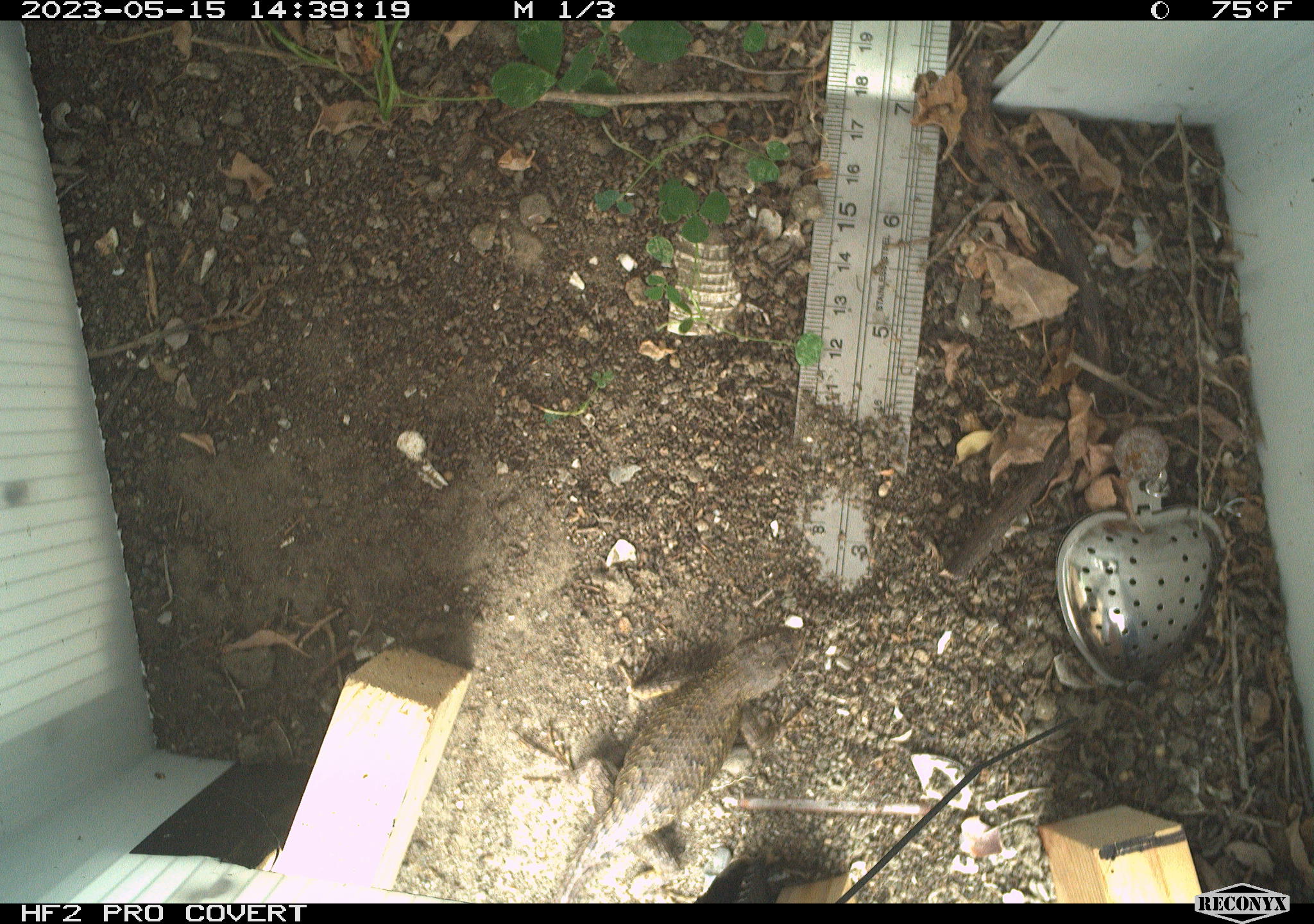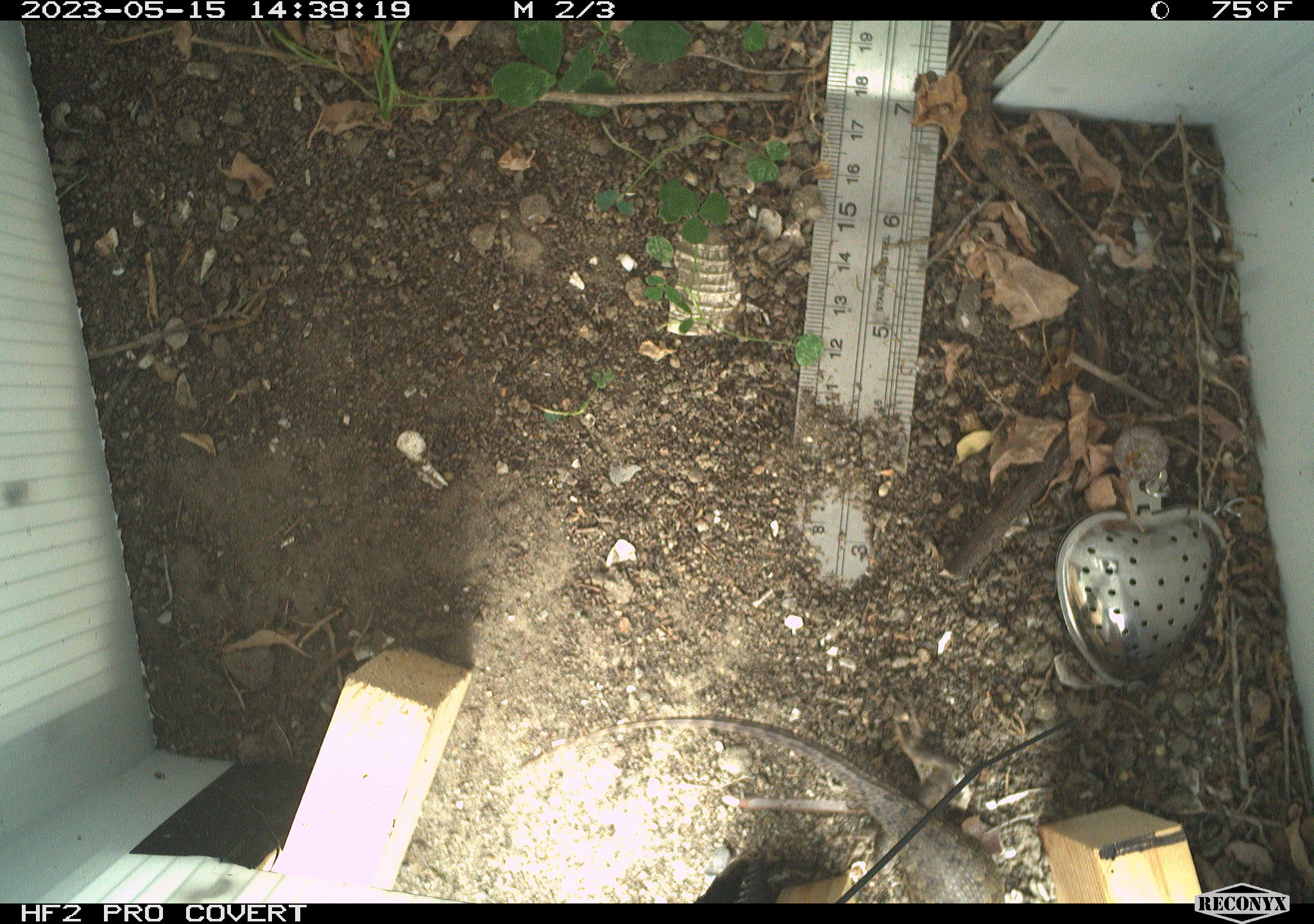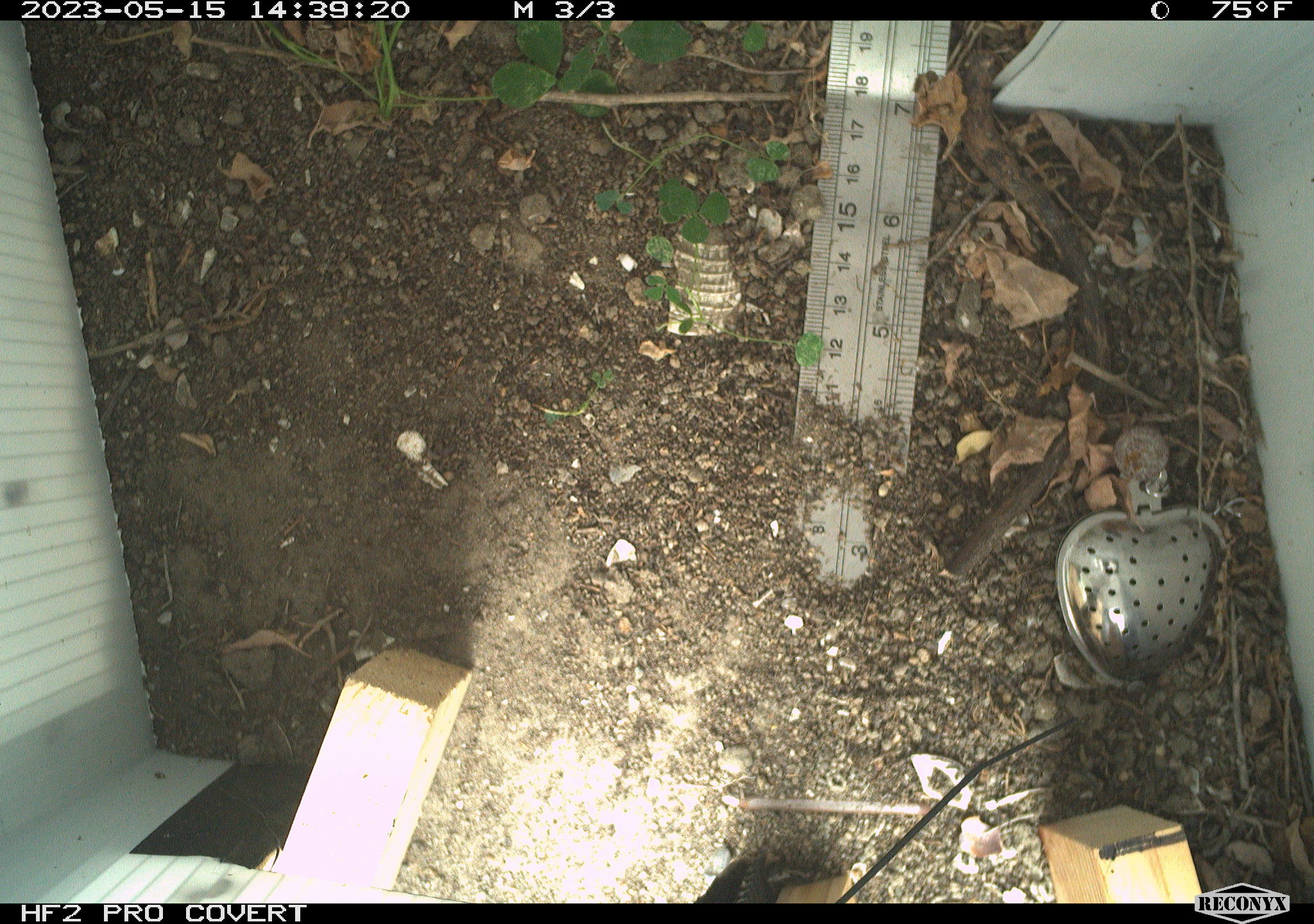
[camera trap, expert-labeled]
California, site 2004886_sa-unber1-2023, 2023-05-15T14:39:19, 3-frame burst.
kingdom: Animalia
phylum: Chordata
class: Reptilia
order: Squamata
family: Phrynosomatidae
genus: Sceloporus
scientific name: Sceloporus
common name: spiny lizards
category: sceloporus species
Sceloporus species (spiny lizards) (Sceloporus).